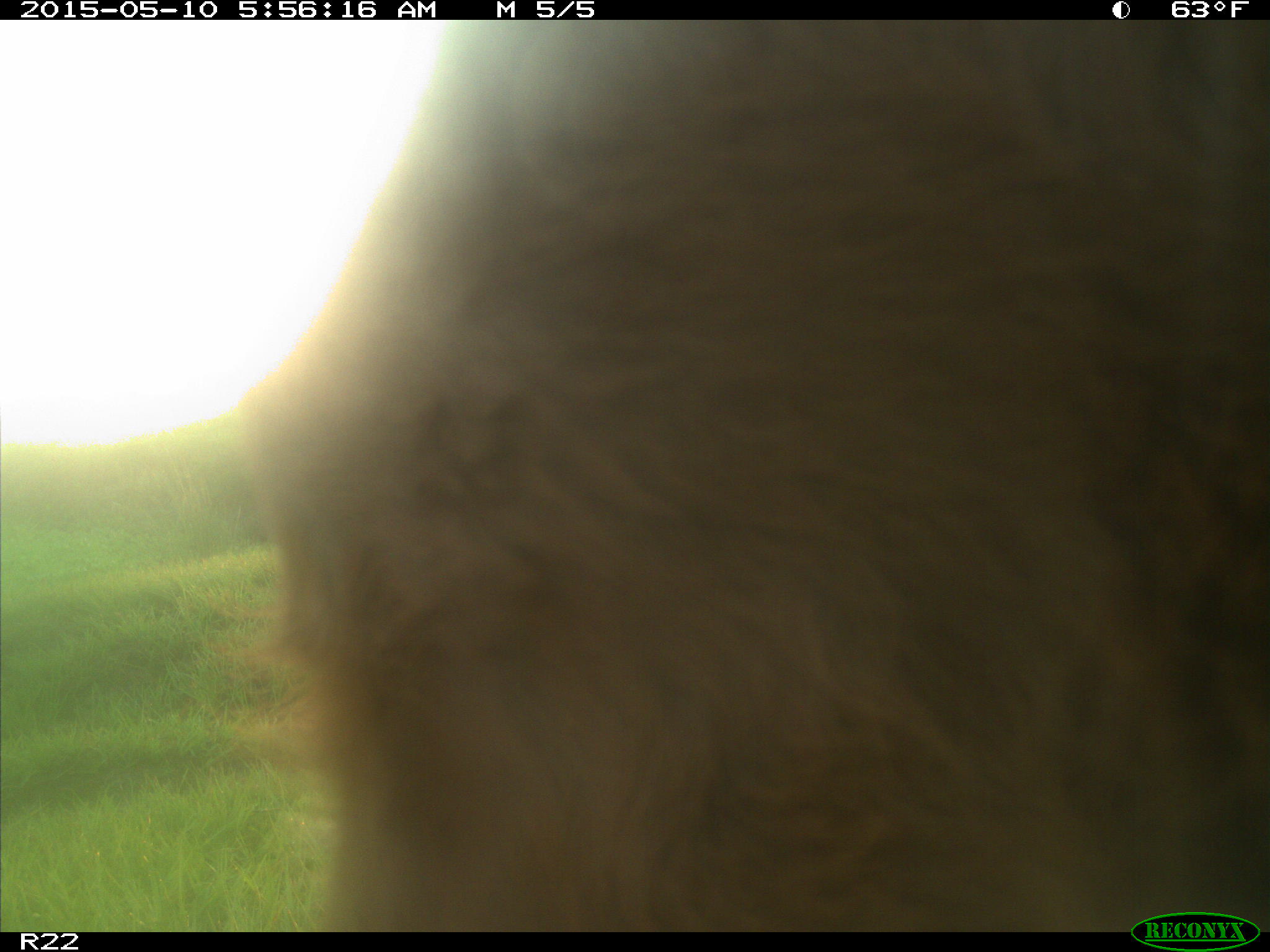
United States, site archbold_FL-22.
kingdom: Animalia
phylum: Chordata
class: Mammalia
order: Artiodactyla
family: Bovidae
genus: Bos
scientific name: Bos taurus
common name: domestic cow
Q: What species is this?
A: Bos taurus (domestic cow).